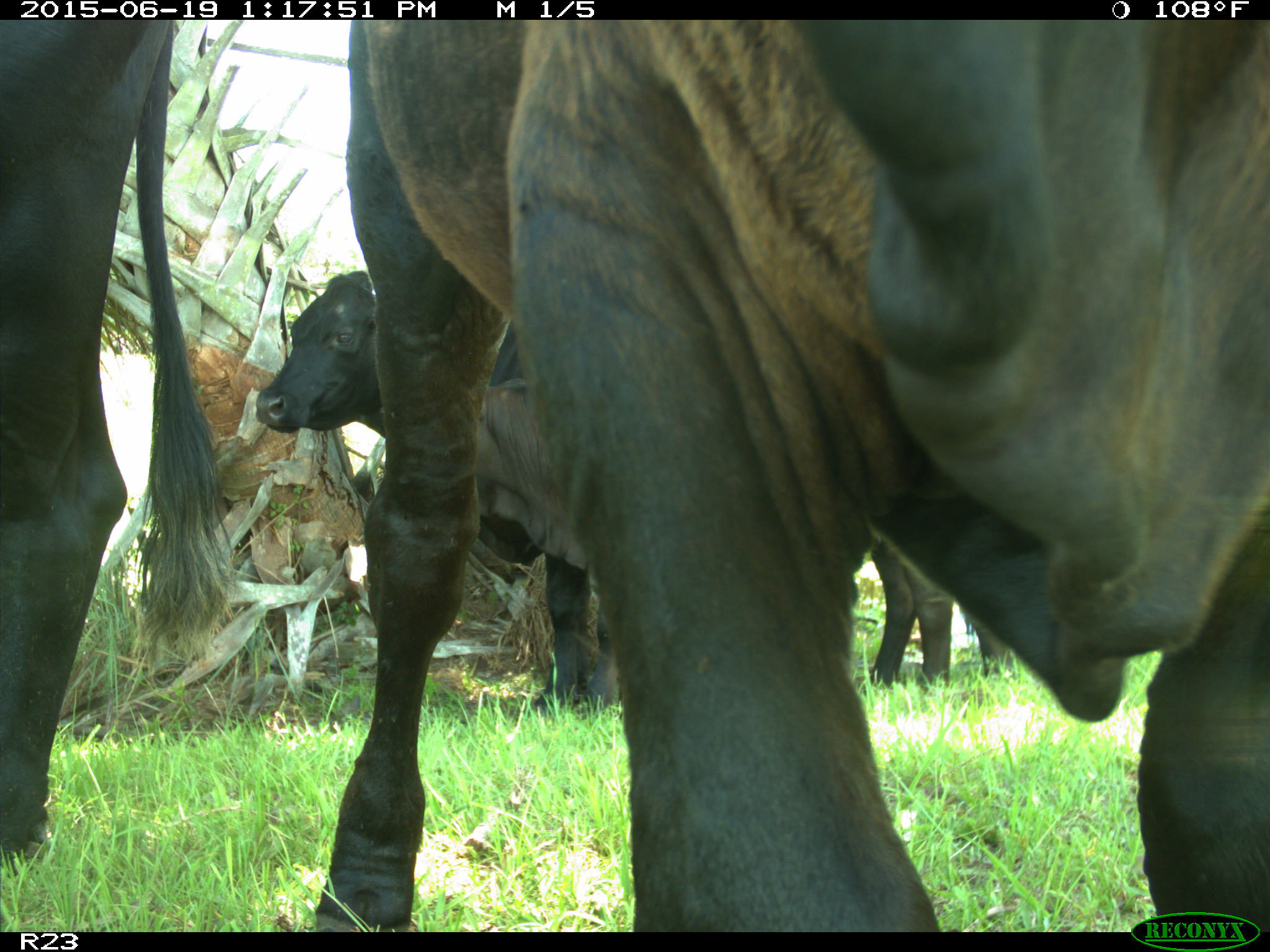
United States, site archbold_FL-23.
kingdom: Animalia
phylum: Chordata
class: Aves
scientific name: Aves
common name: birds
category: unidentified bird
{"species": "unidentified bird (birds) (Aves)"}